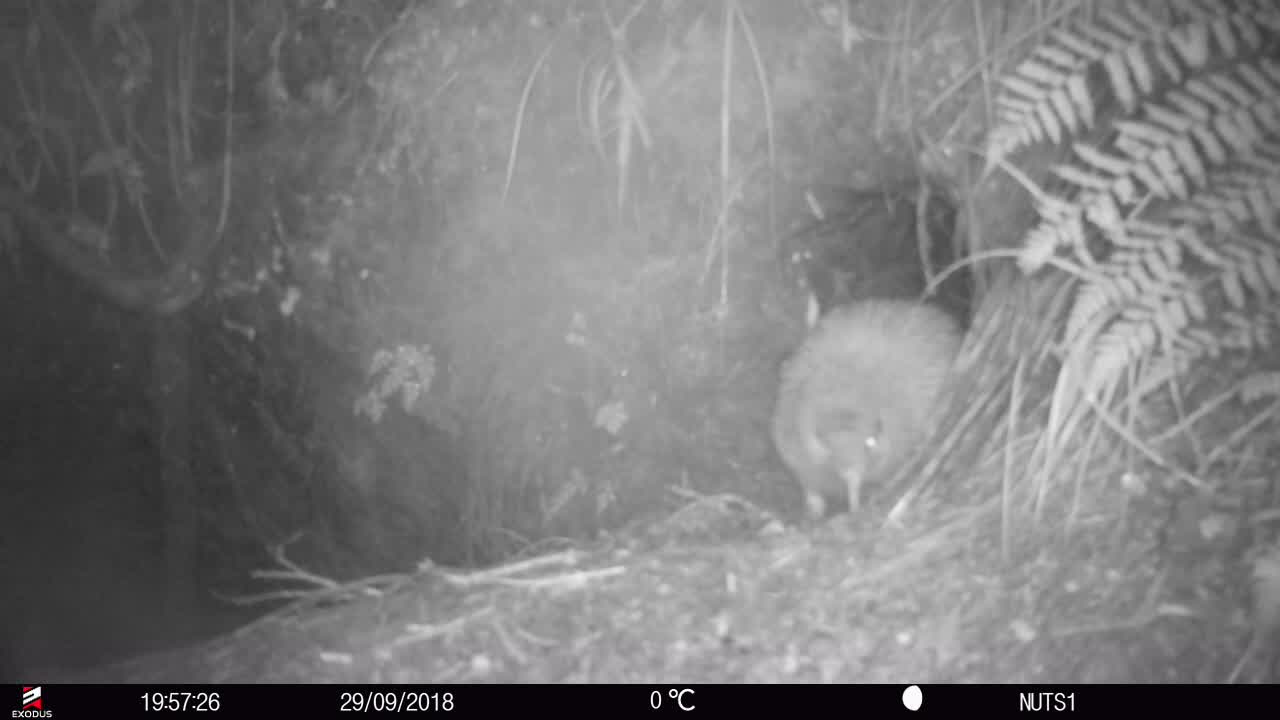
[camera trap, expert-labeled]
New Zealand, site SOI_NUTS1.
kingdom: Animalia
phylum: Chordata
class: Aves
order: Apterygiformes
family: Apterygidae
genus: Apteryx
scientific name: Apteryx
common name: kiwi